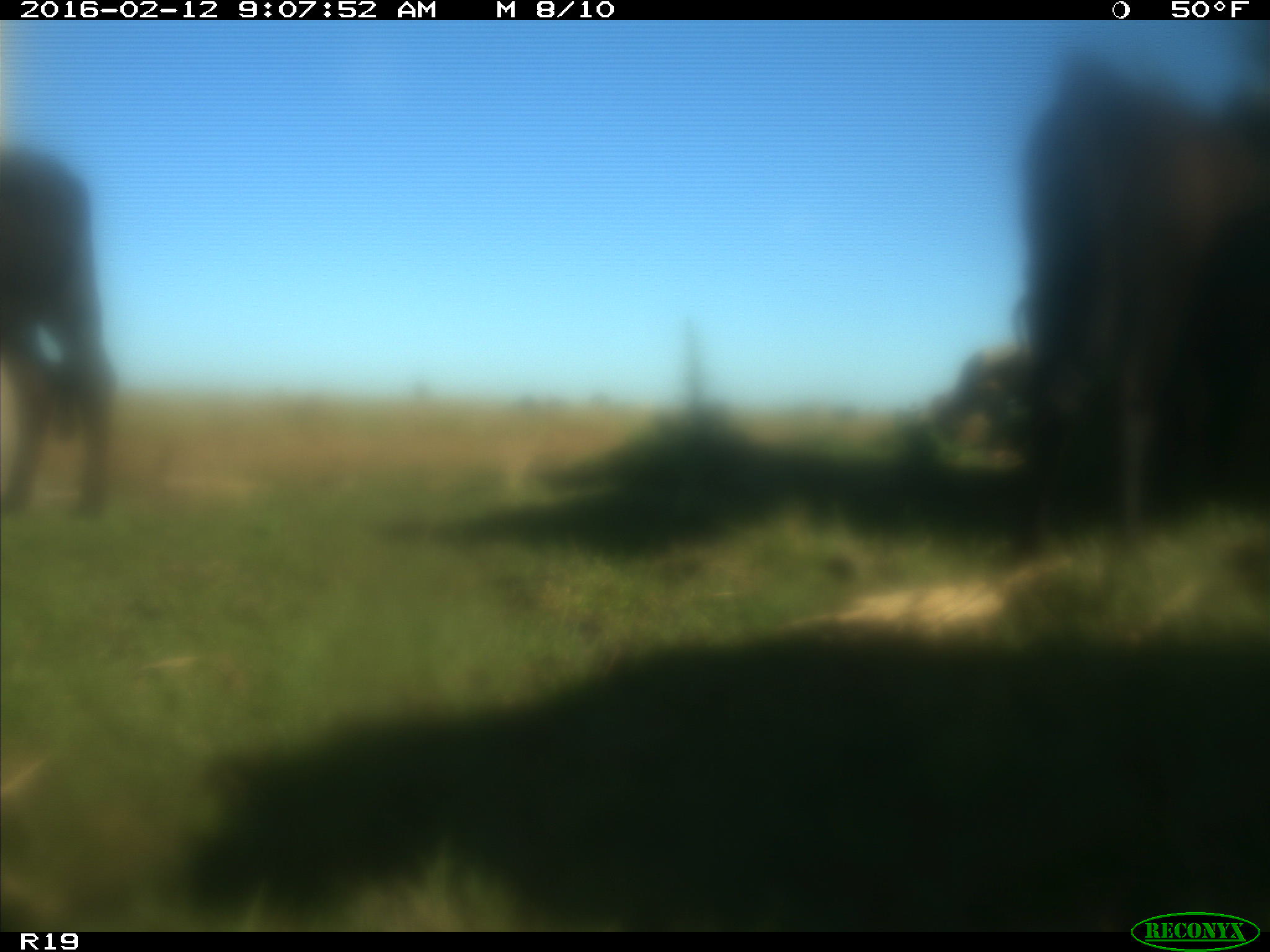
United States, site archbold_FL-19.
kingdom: Animalia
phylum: Chordata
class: Mammalia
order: Artiodactyla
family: Bovidae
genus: Bos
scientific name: Bos taurus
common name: domestic cow